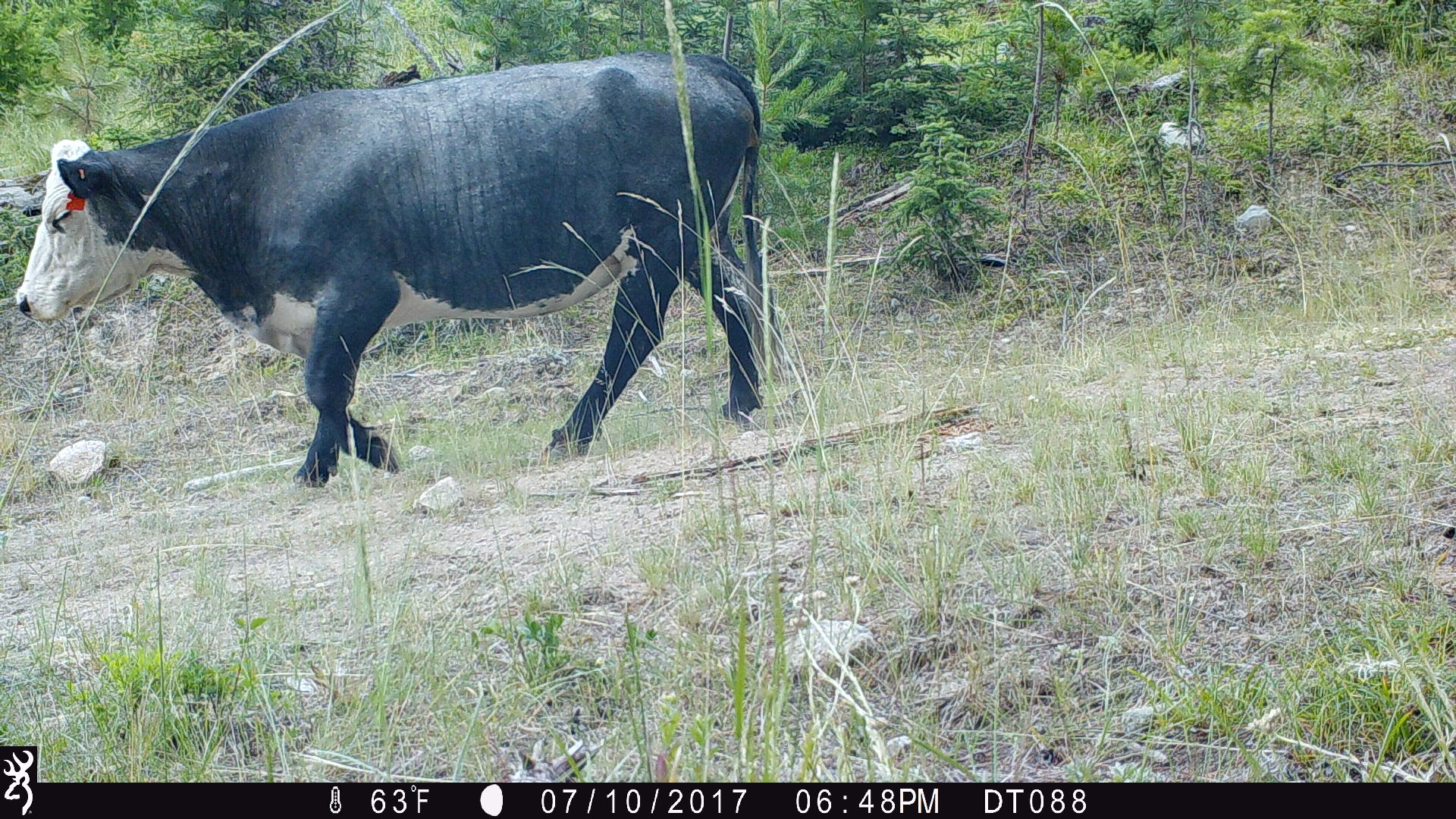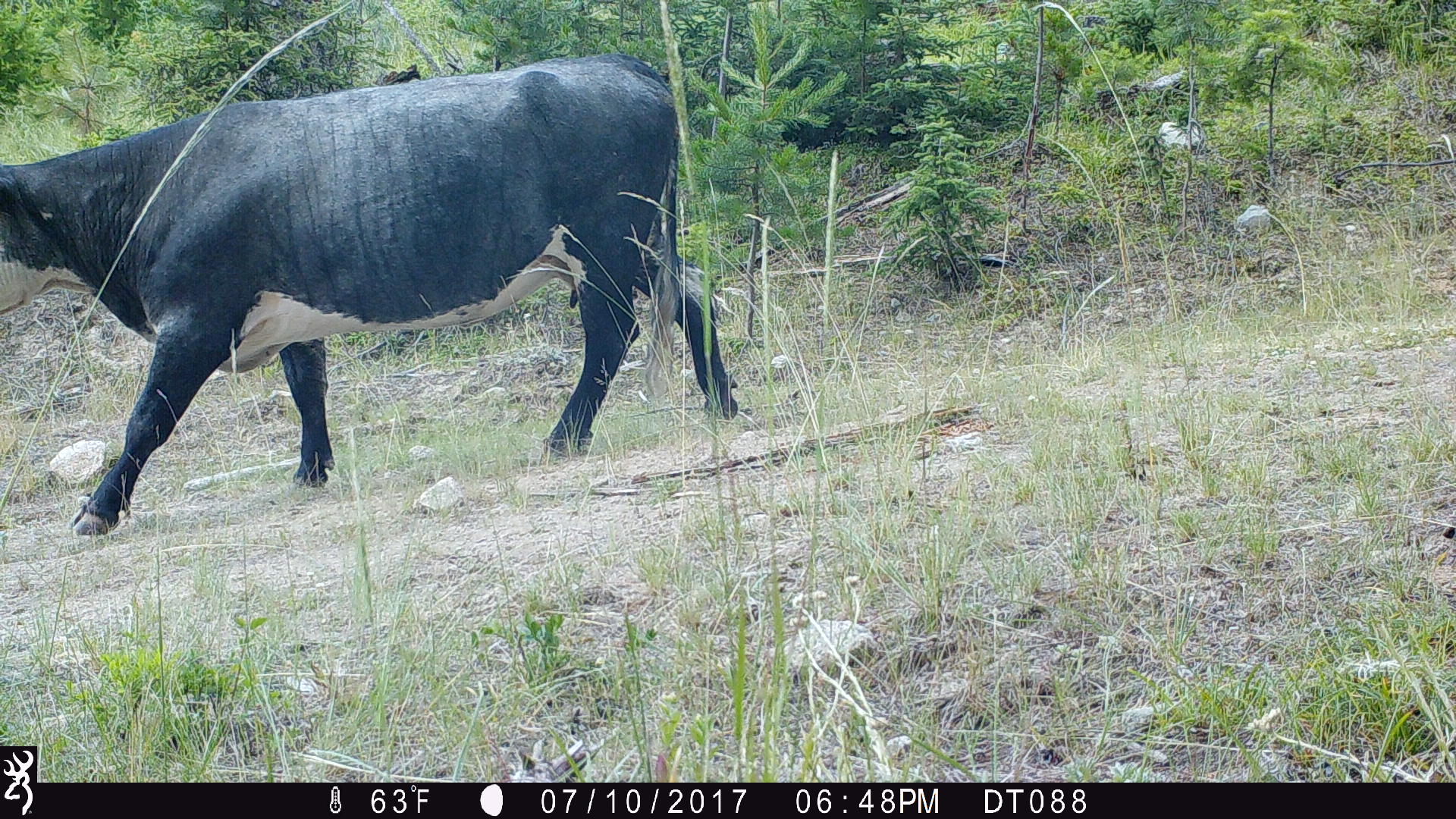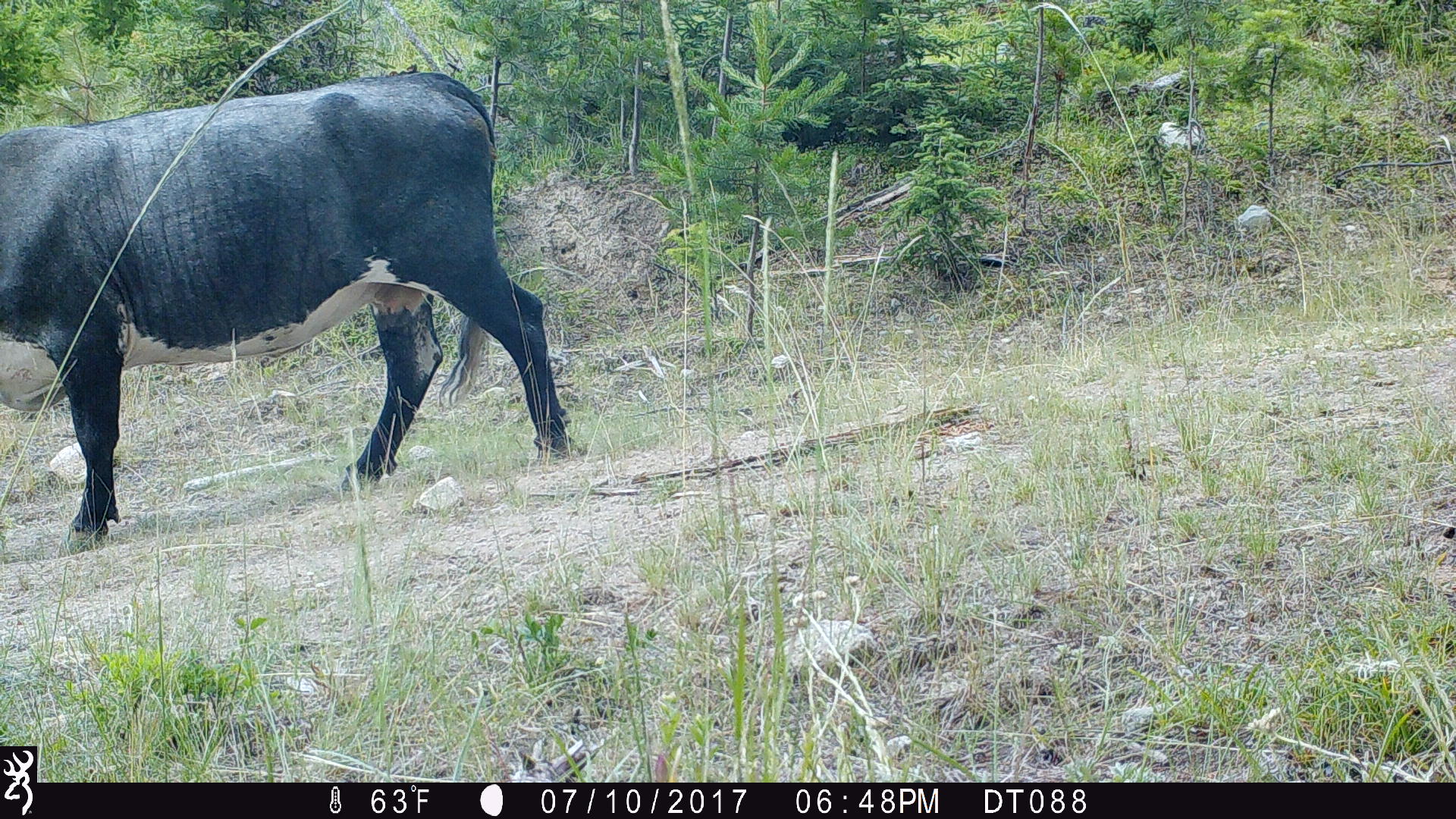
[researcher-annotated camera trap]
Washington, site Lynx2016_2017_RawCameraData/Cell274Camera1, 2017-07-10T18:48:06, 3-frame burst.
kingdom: Animalia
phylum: Chordata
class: Mammalia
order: Artiodactyla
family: Bovidae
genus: Bos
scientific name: Bos taurus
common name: domestic cattle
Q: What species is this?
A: Domestic cattle (Bos taurus).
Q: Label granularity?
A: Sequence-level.